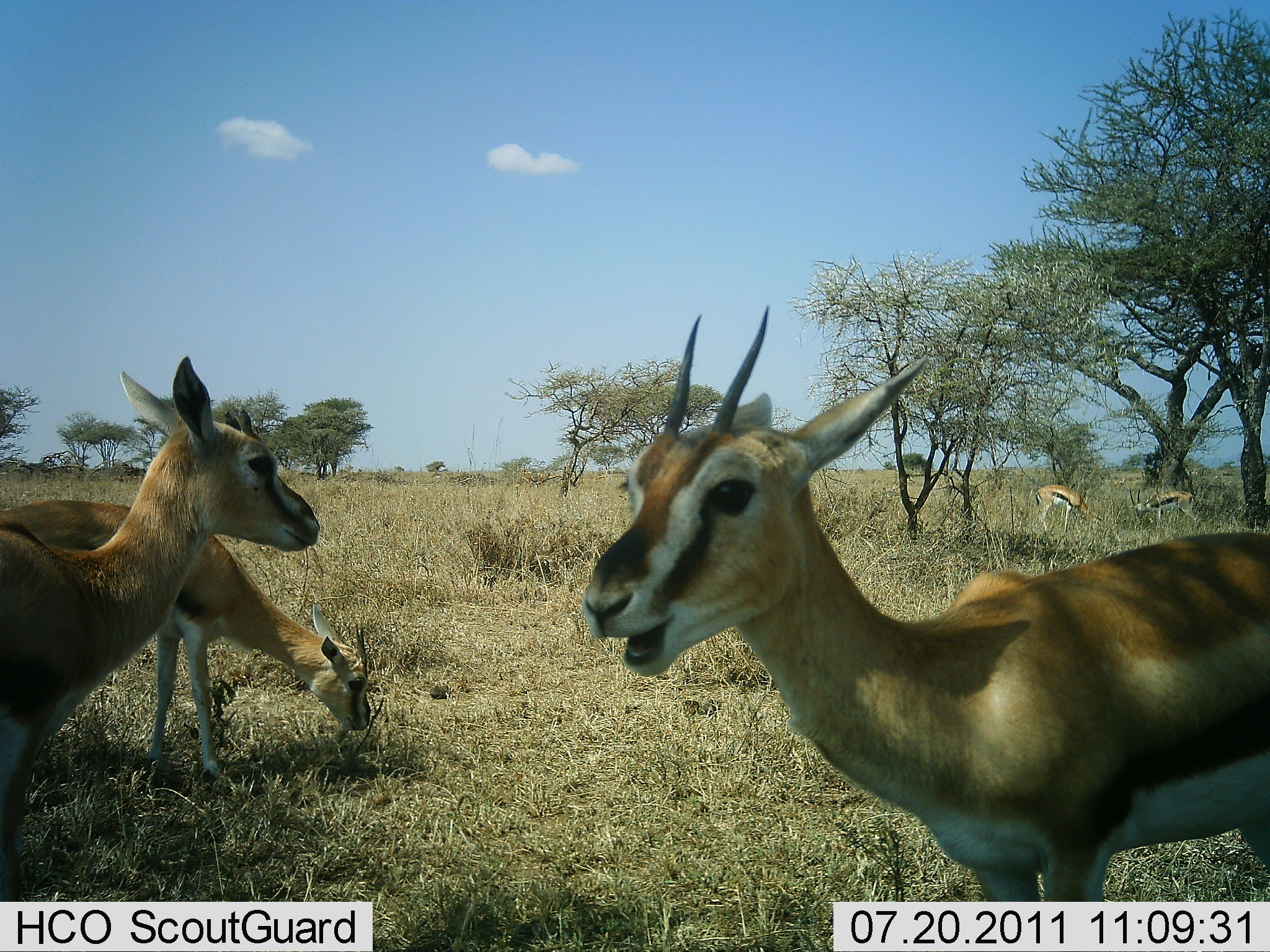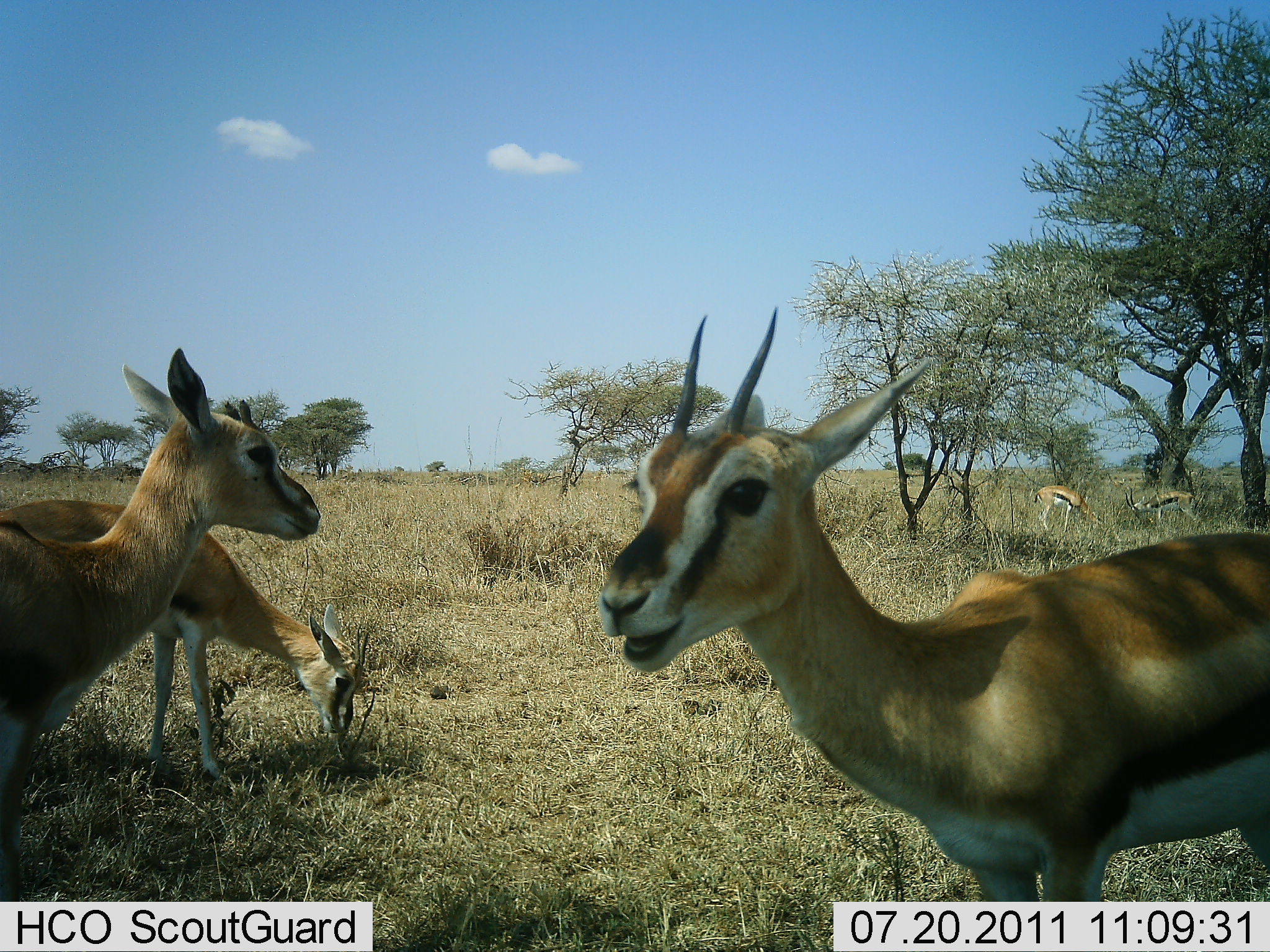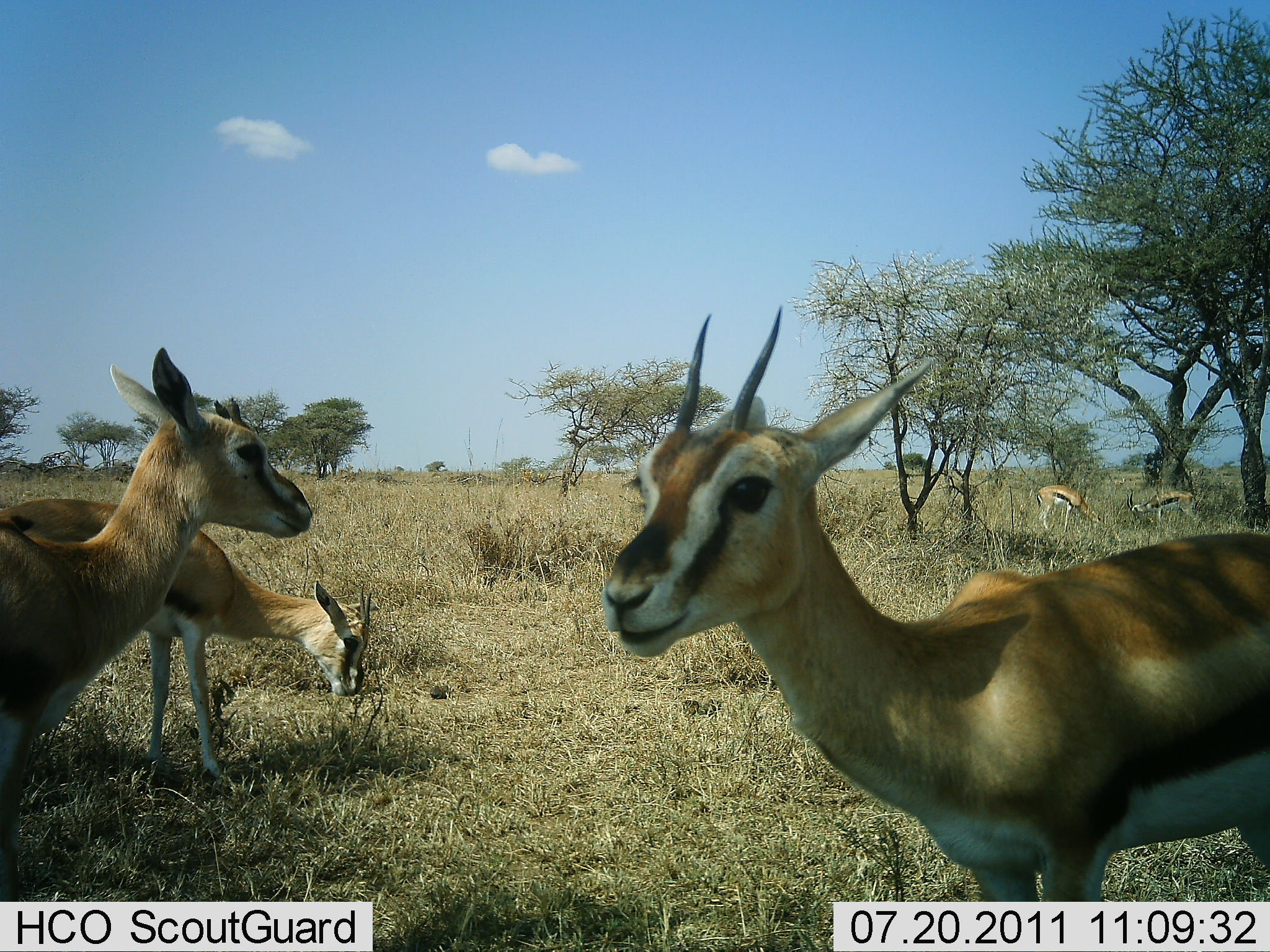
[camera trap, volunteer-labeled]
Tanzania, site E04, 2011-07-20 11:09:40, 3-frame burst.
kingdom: Animalia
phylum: Chordata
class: Mammalia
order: Artiodactyla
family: Bovidae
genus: Eudorcas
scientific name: Eudorcas thomsonii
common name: thomson's gazelle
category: gazellethomsons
Gazellethomsons (thomson's gazelle) (Eudorcas thomsonii), count 5. Behavior (volunteer vote fractions): standing 92%, resting 8%, moving 15%, interacting 0%. Young present (vote fraction): 8%. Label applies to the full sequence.